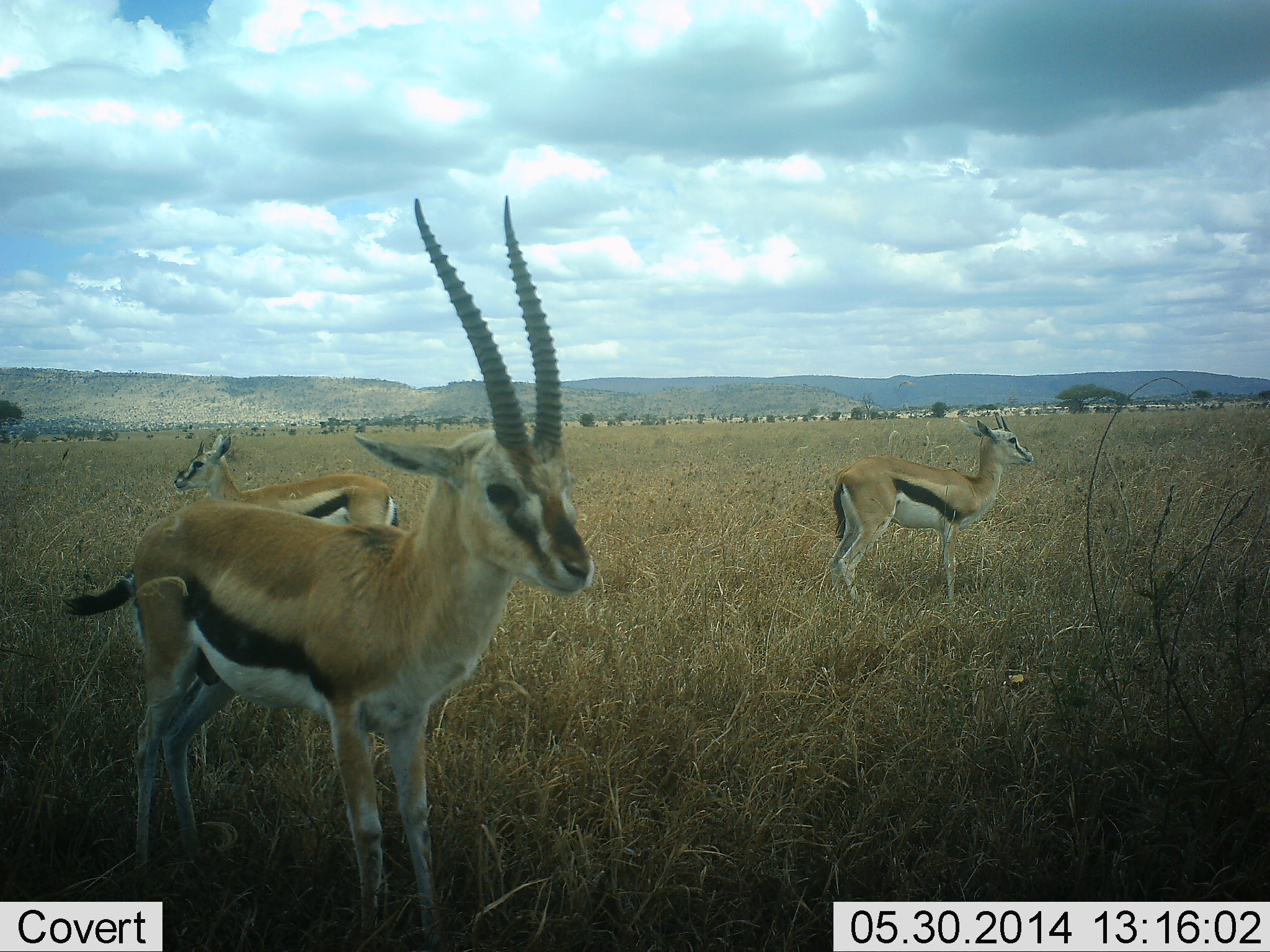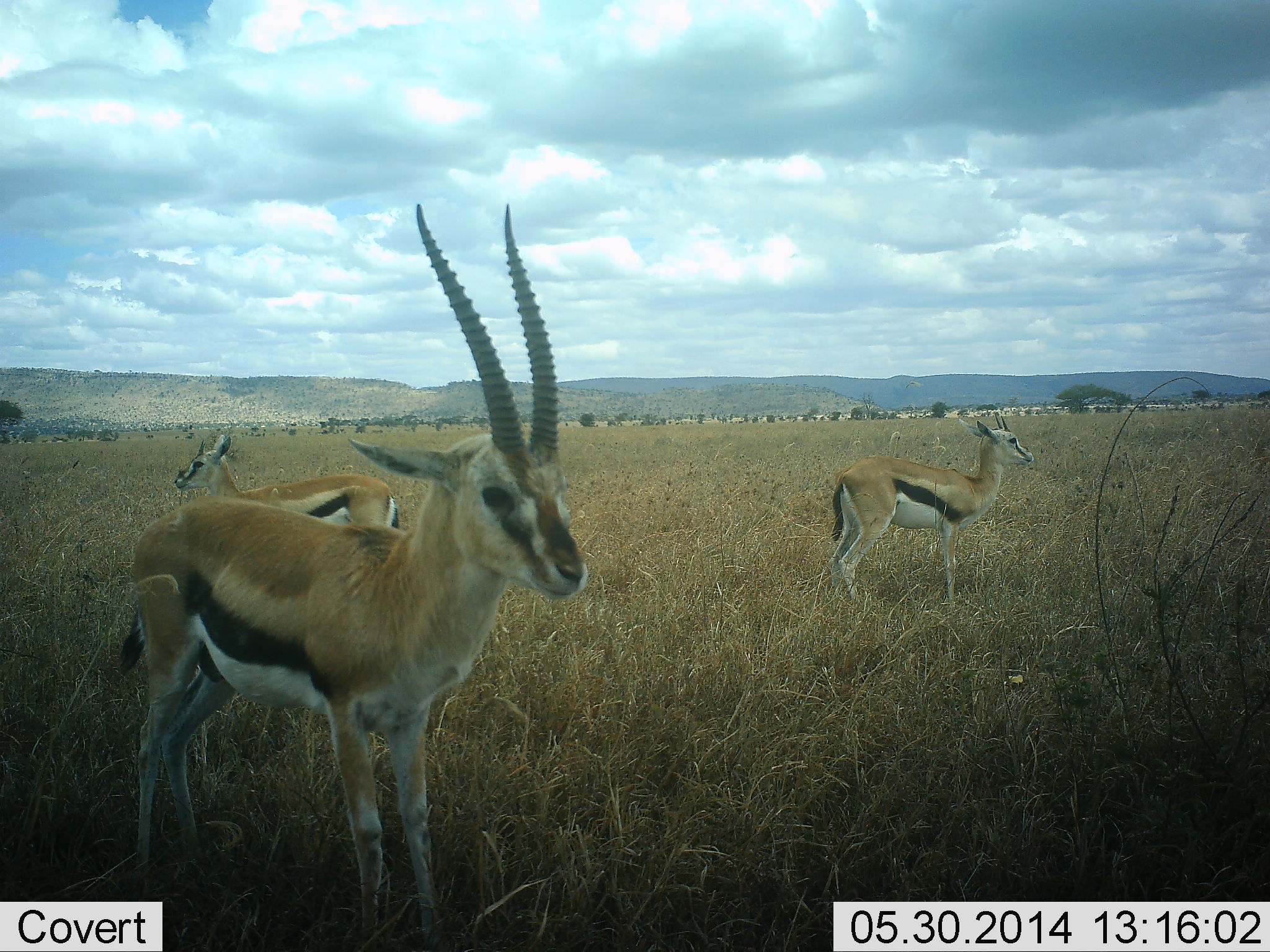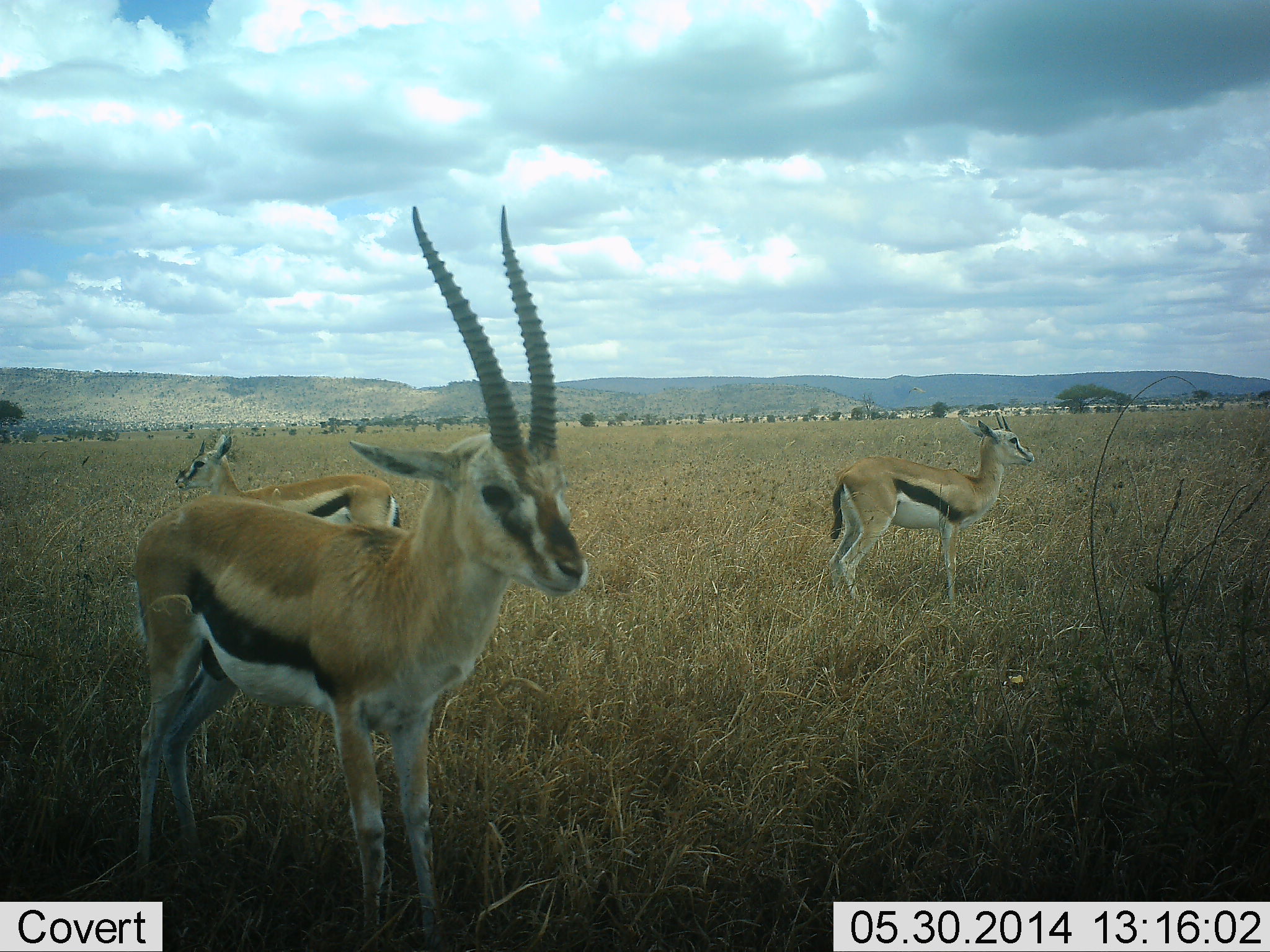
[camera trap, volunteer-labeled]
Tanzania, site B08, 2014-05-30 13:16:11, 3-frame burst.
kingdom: Animalia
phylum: Chordata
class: Mammalia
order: Artiodactyla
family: Bovidae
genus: Eudorcas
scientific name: Eudorcas thomsonii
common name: thomson's gazelle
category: gazellethomsons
Gazellethomsons (thomson's gazelle) (Eudorcas thomsonii), count 3. Behavior (volunteer vote fractions): standing 90%, resting 0%, moving 10%, interacting 0%. Young present (vote fraction): 20%. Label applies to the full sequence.